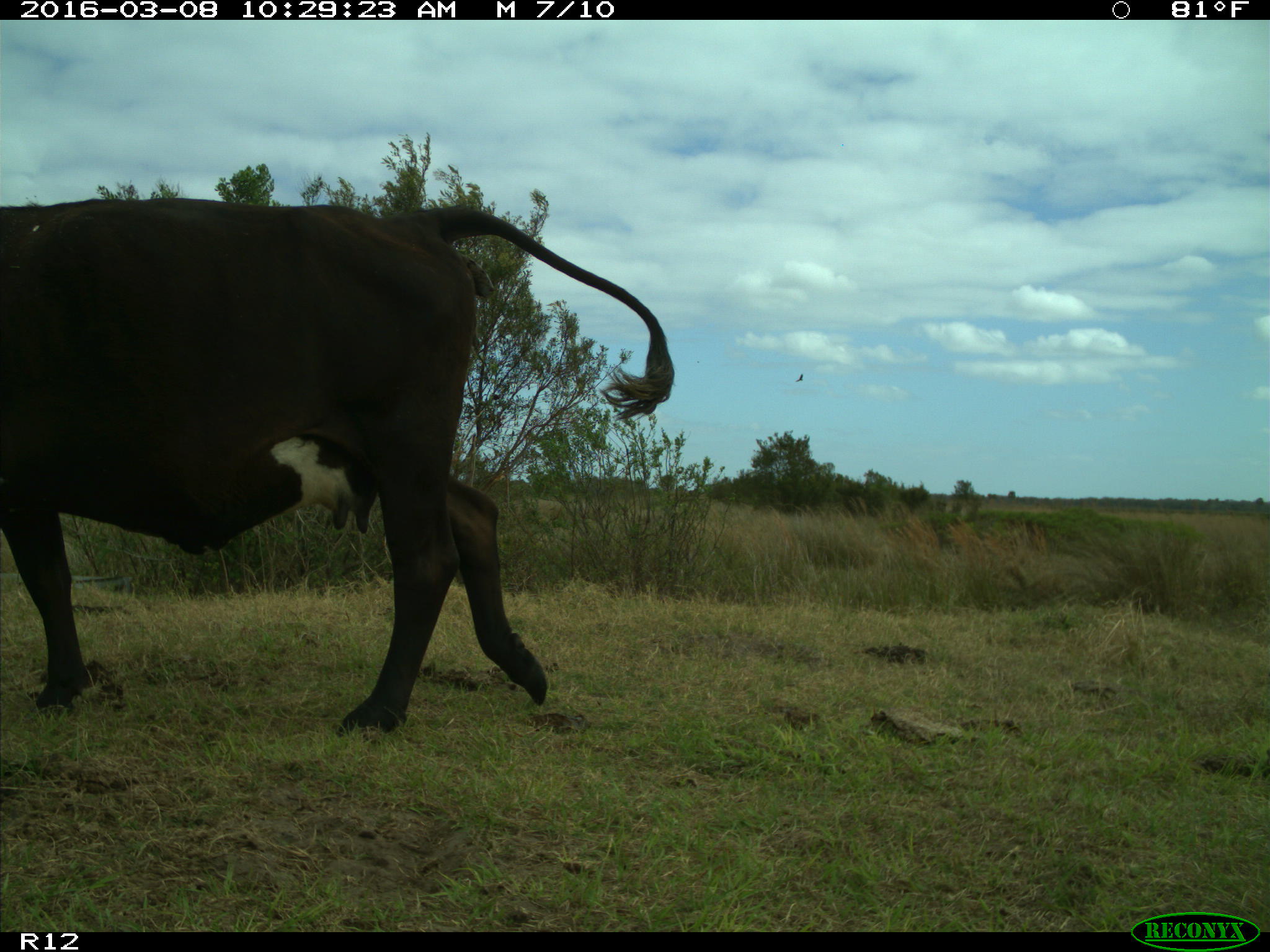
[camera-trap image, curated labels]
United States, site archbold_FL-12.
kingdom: Animalia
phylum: Chordata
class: Mammalia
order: Artiodactyla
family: Bovidae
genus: Bos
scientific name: Bos taurus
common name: domestic cow